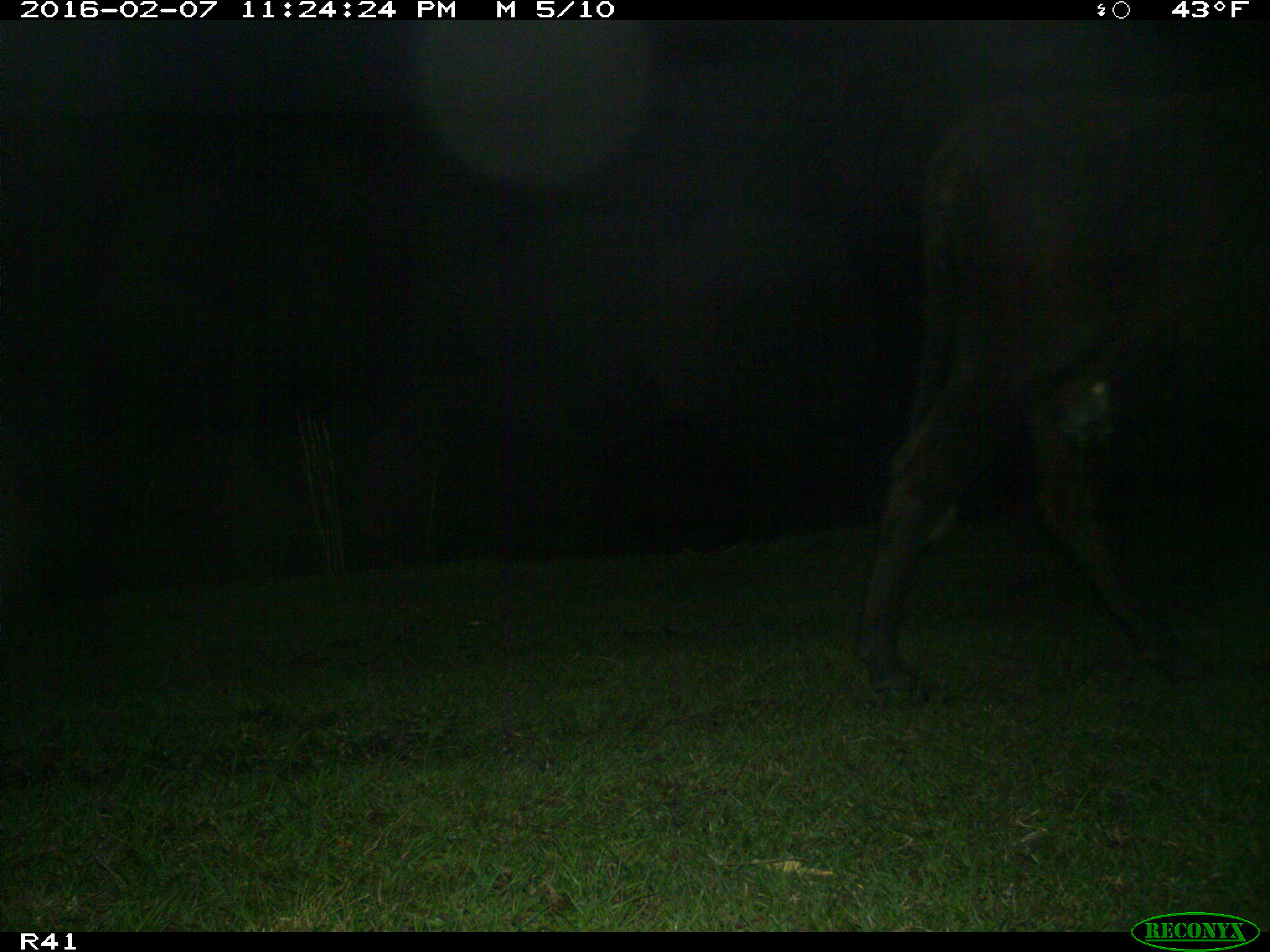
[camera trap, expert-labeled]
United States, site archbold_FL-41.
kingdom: Animalia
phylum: Chordata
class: Mammalia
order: Artiodactyla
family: Bovidae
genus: Bos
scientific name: Bos taurus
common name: domestic cow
Bos taurus (domestic cow).